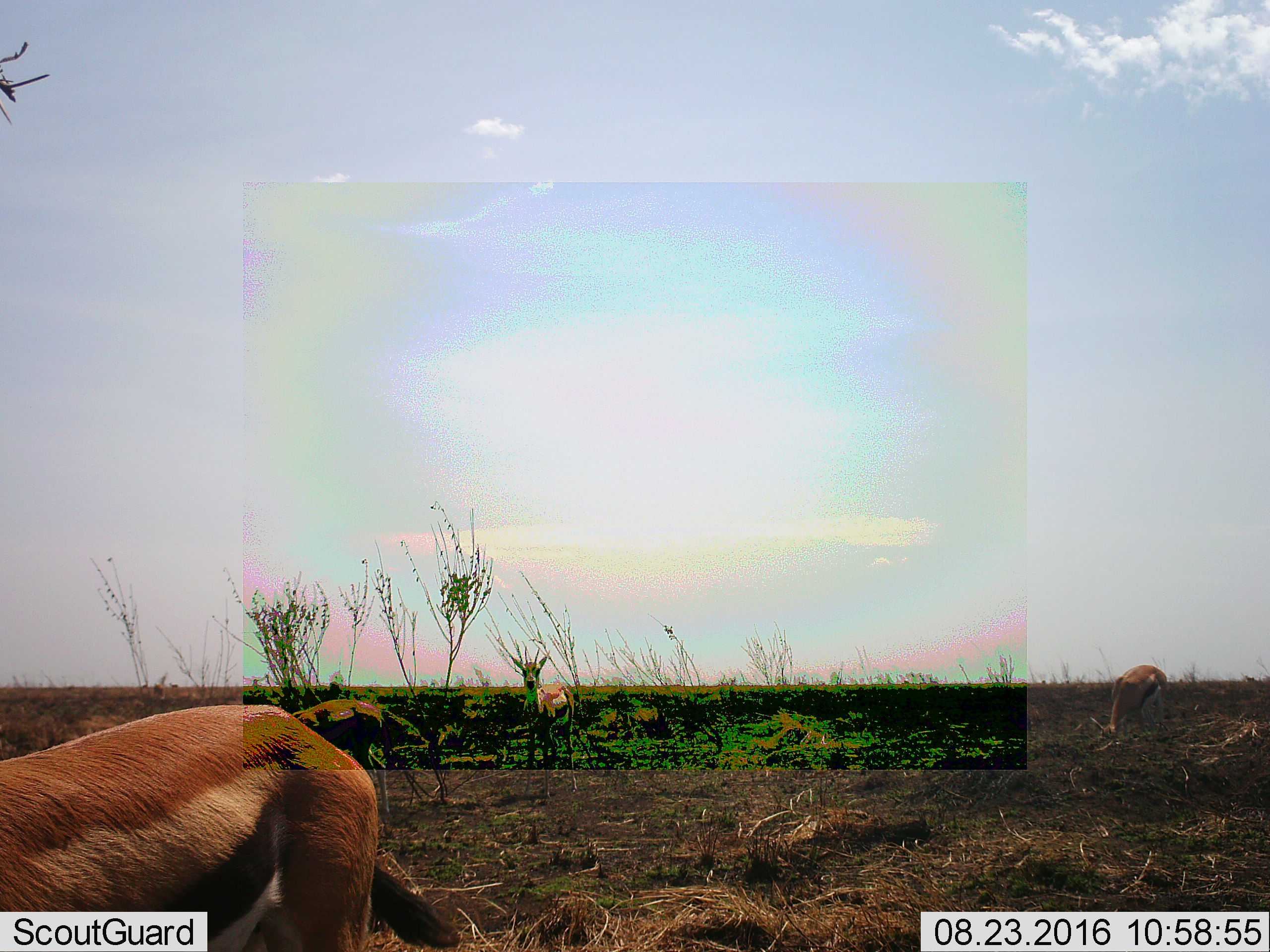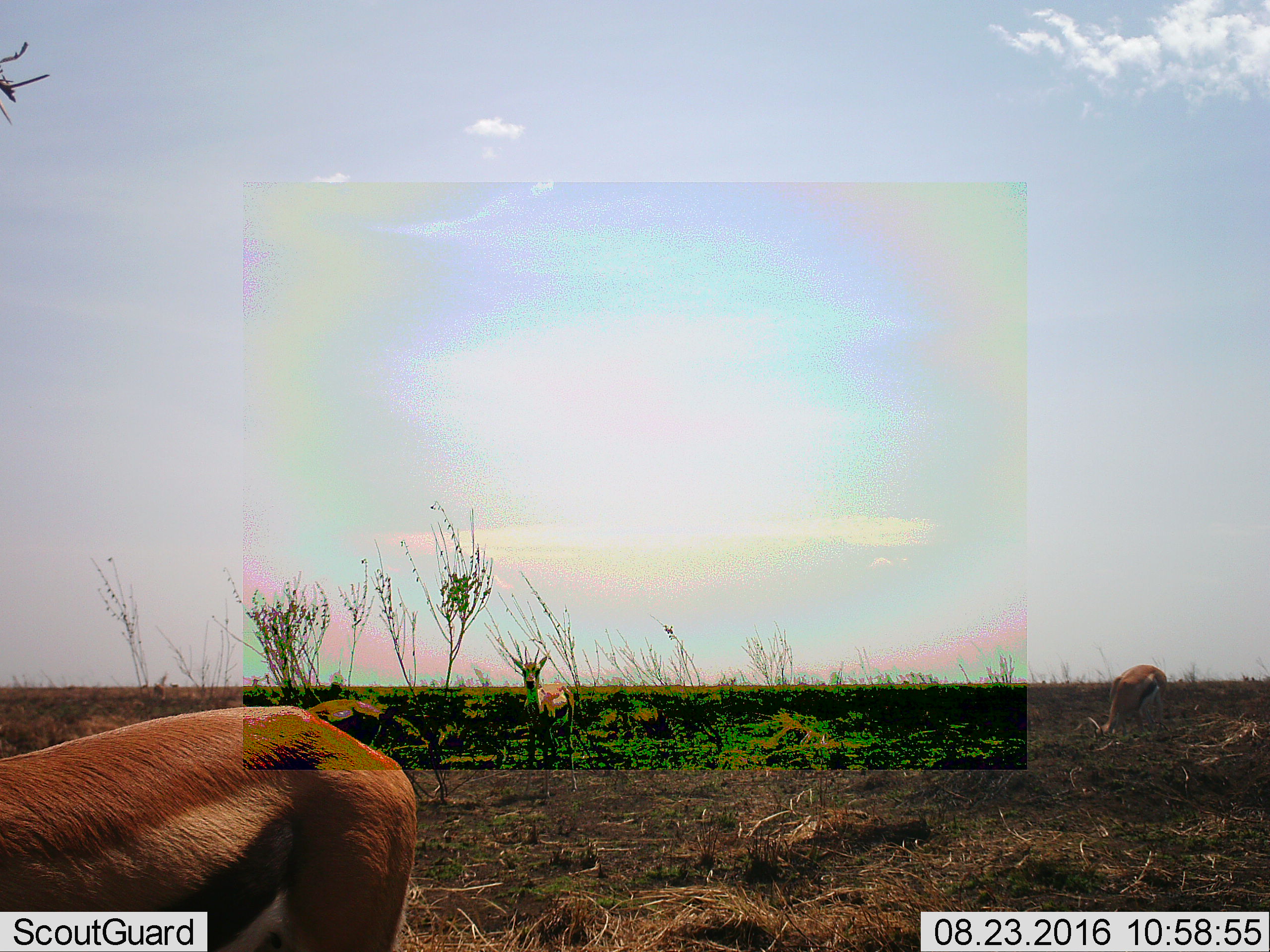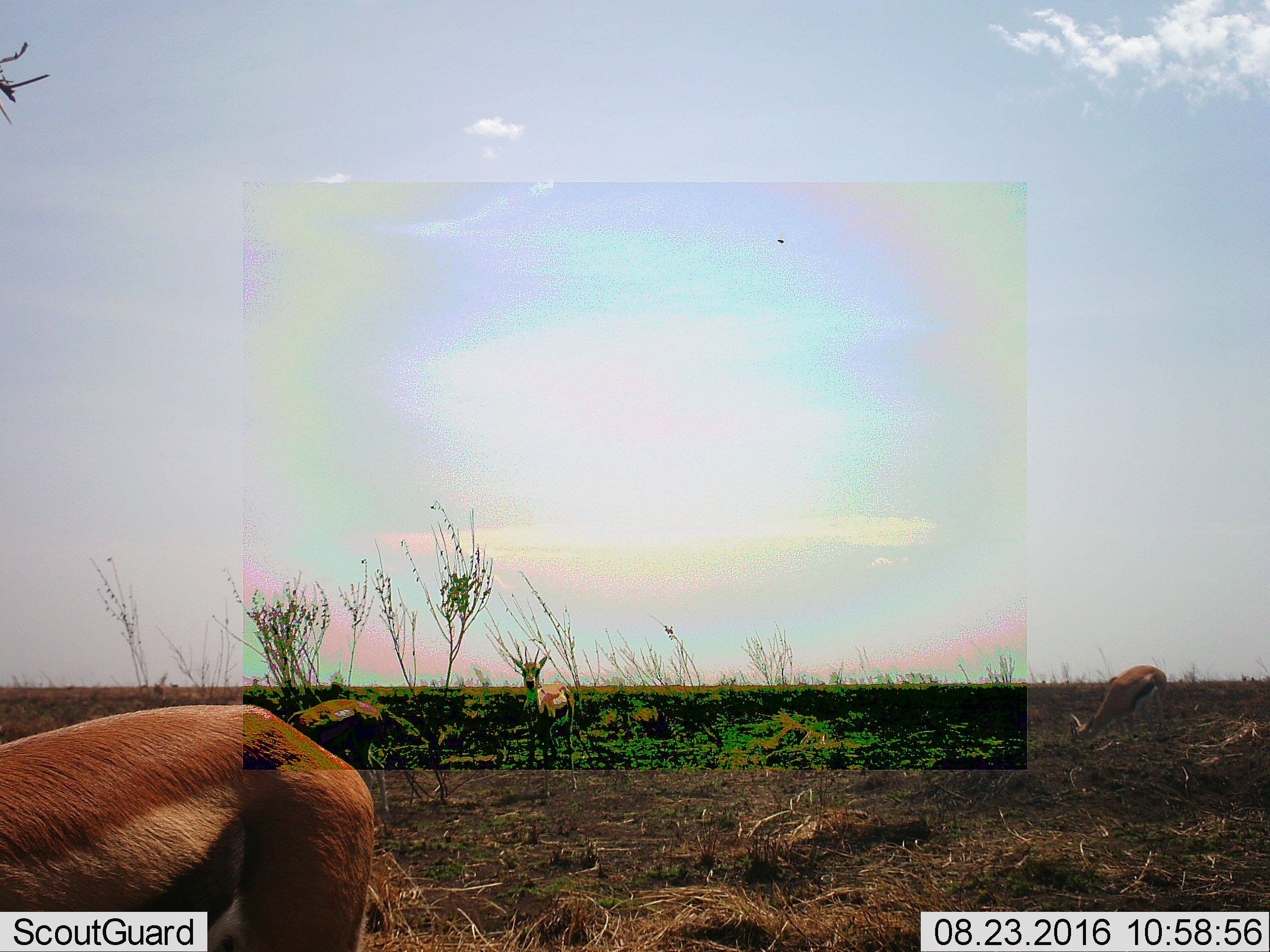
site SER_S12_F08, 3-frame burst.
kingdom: Animalia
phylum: Chordata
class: Mammalia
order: Artiodactyla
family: Bovidae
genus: Eudorcas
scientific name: Eudorcas thomsonii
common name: thomson's gazelle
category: gazellethomsons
Gazellethomsons (thomson's gazelle) (Eudorcas thomsonii), count 4. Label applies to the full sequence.